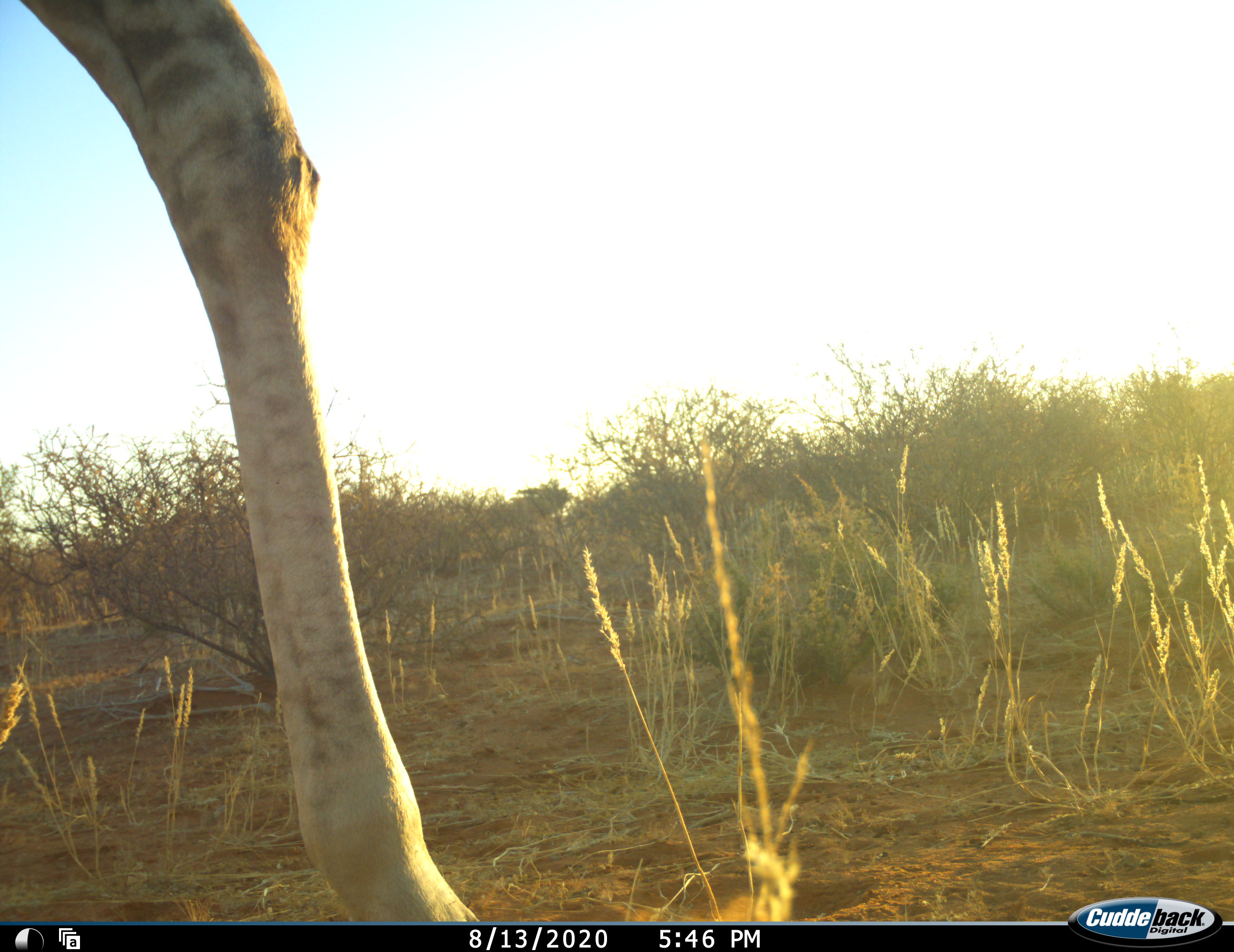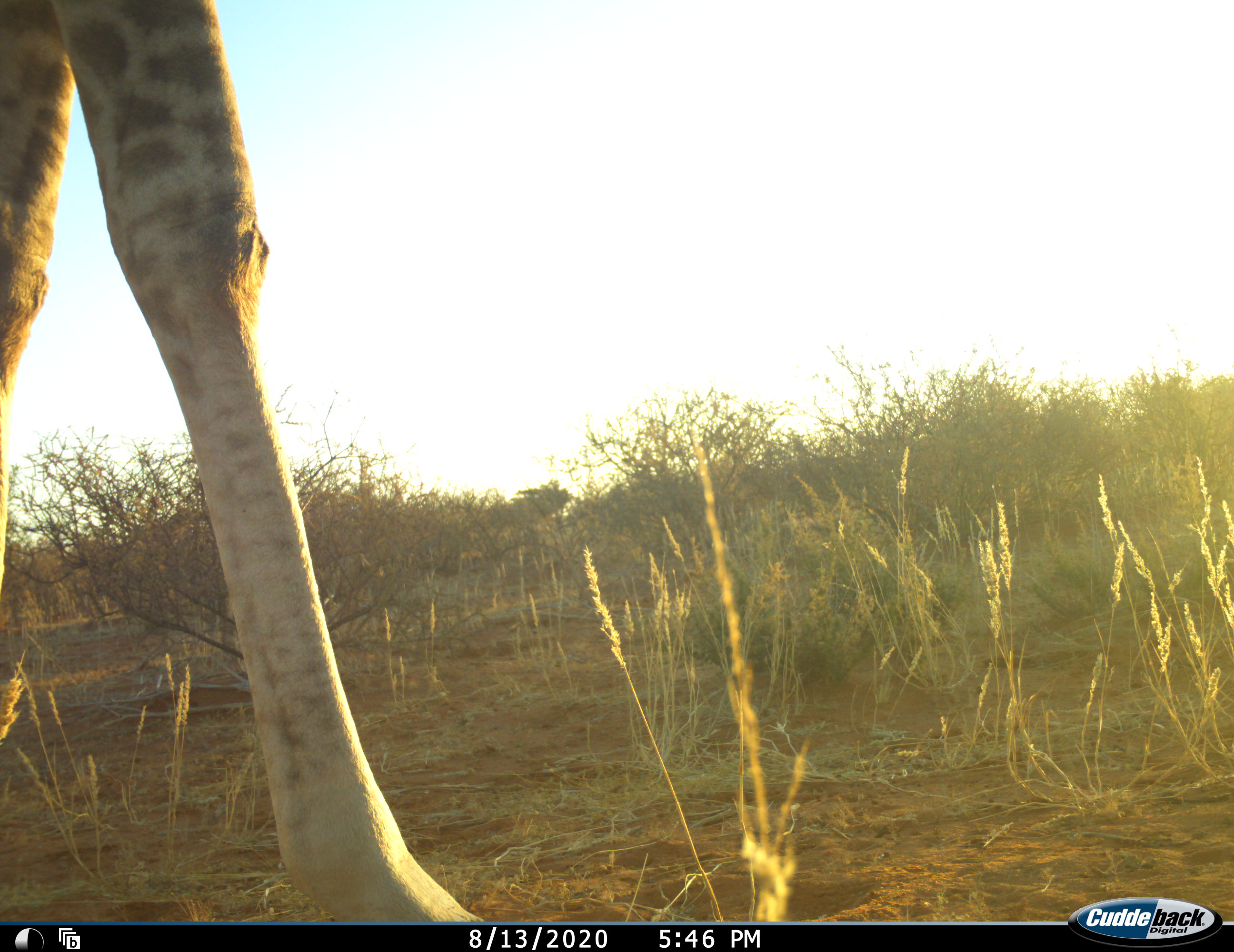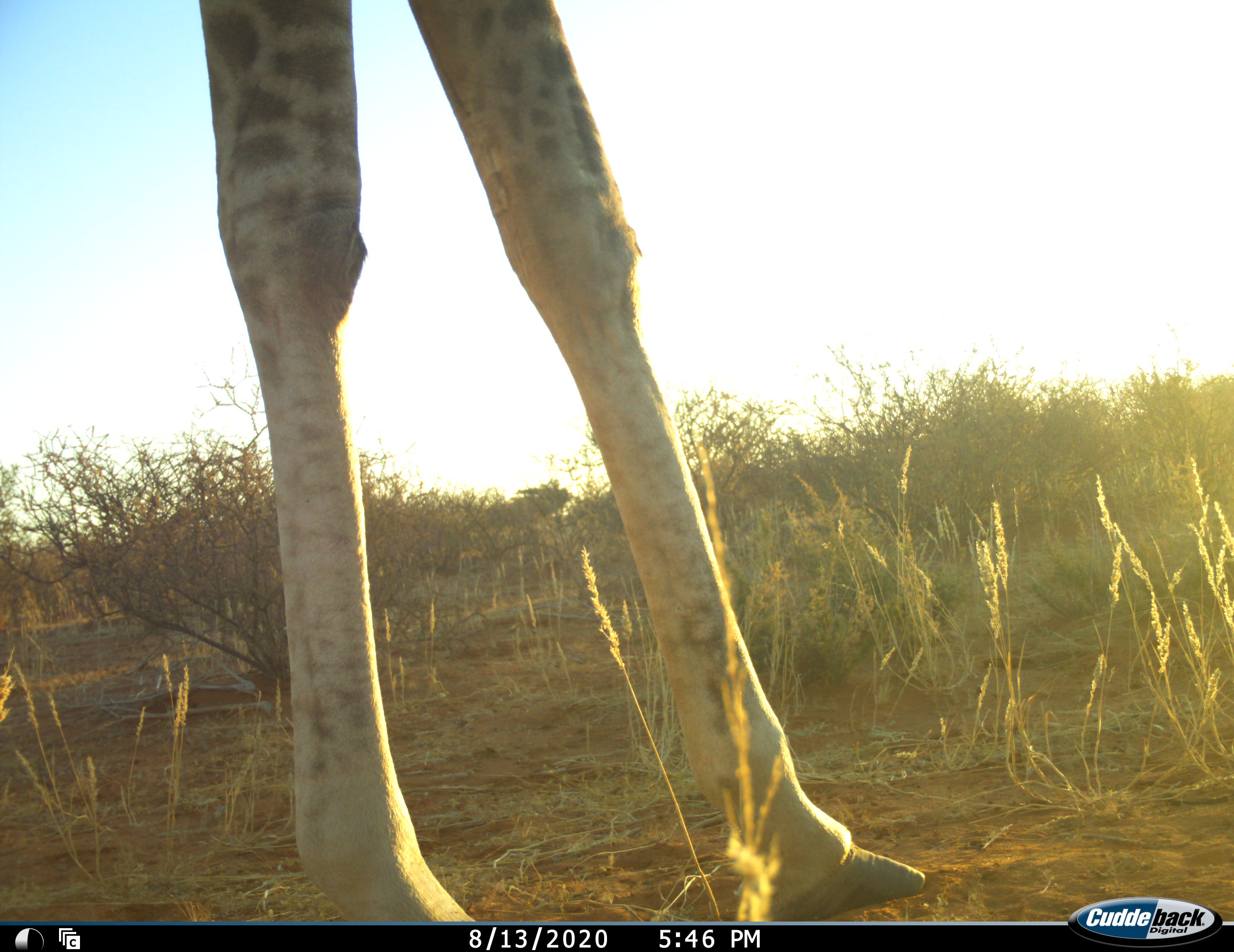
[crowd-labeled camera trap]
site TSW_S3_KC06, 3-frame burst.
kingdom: Animalia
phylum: Chordata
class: Mammalia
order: Artiodactyla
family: Giraffidae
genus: Giraffa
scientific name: Giraffa camelopardalis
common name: giraffe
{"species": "giraffe (Giraffa camelopardalis)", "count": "1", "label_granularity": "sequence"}